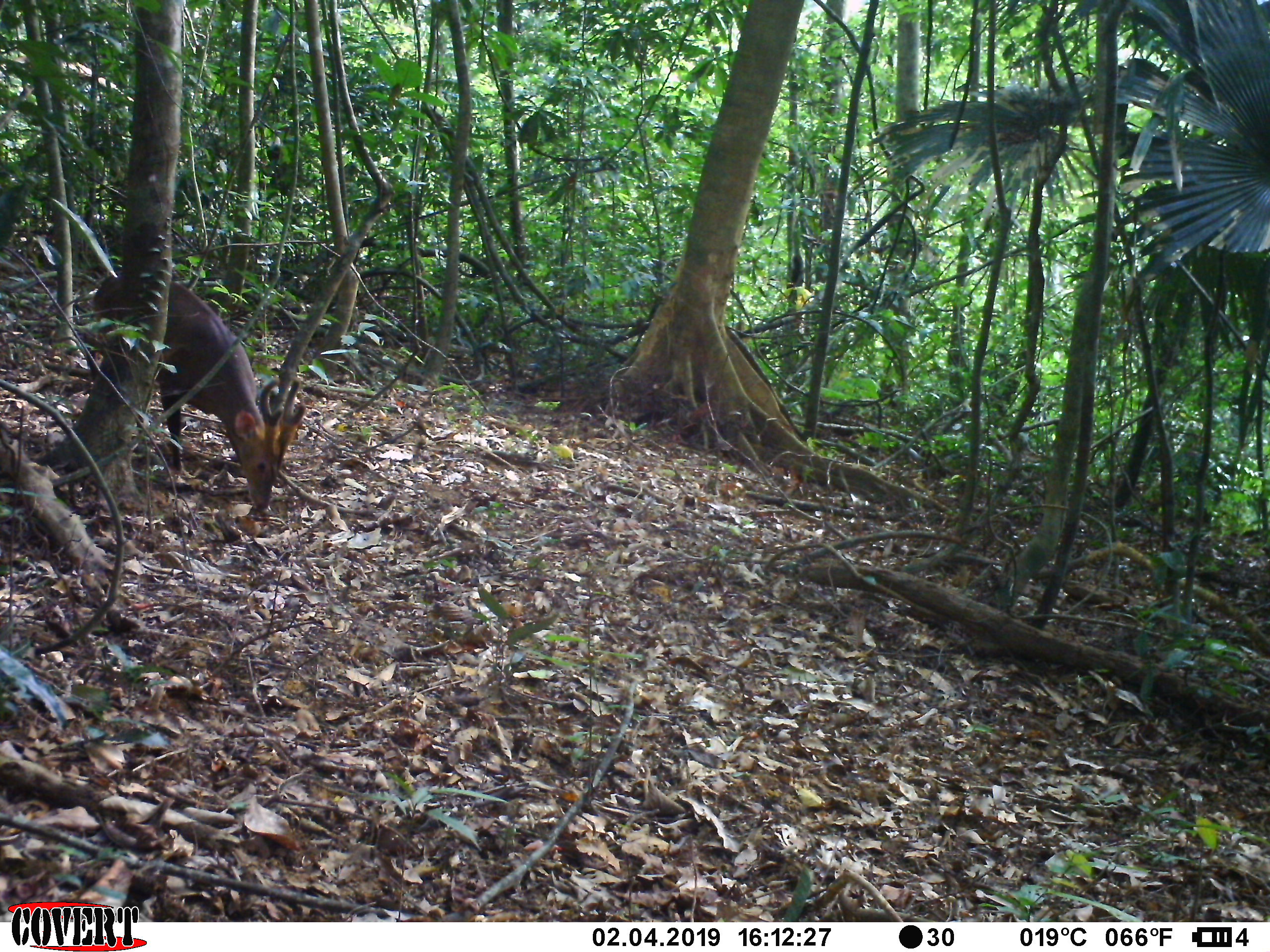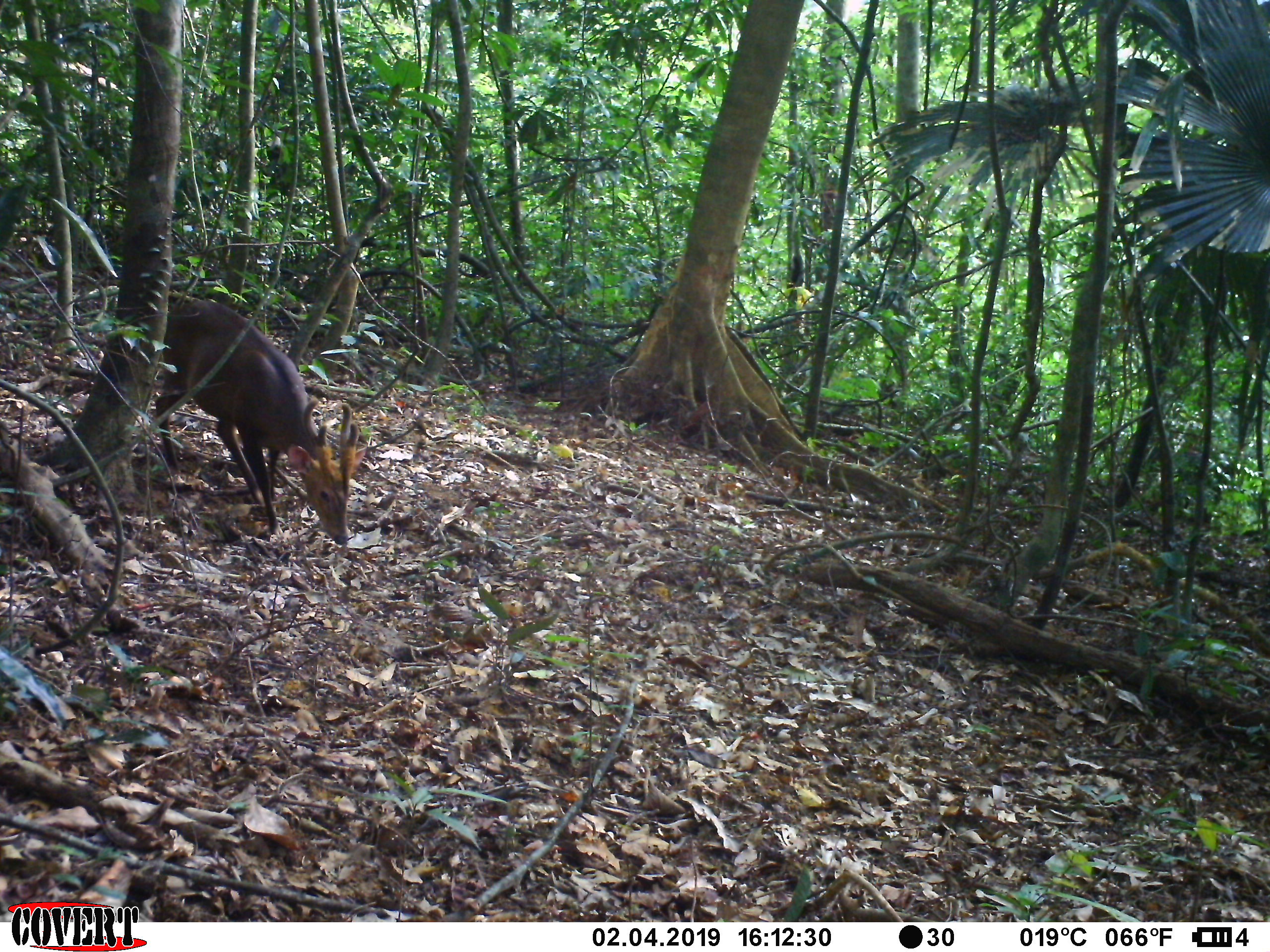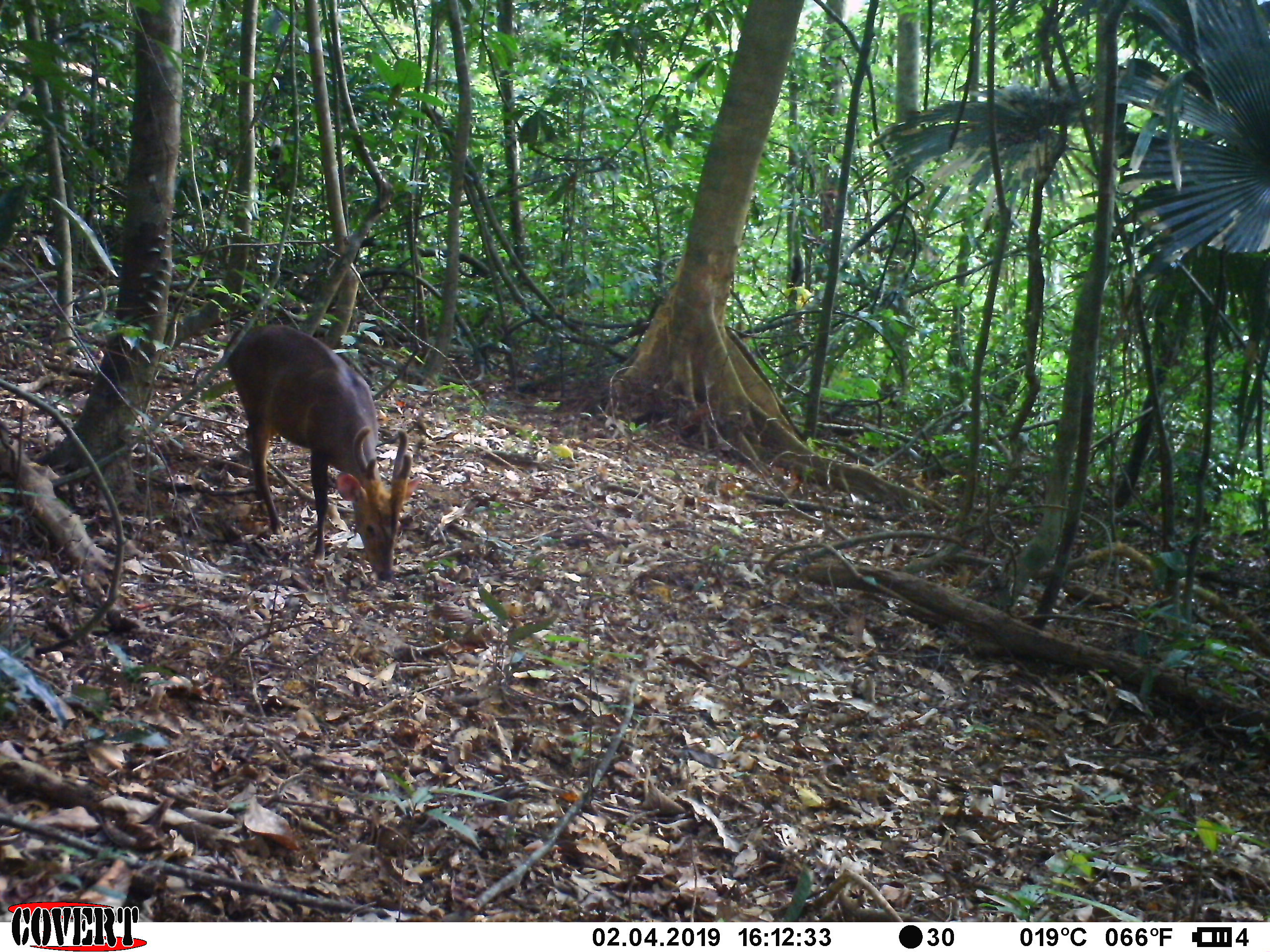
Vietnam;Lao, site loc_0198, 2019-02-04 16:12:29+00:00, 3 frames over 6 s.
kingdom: Animalia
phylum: Chordata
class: Mammalia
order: Artiodactyla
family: Cervidae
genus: Muntiacus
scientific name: Muntiacus vuquangensis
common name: large-antlered muntjac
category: large antlered muntjac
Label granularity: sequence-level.